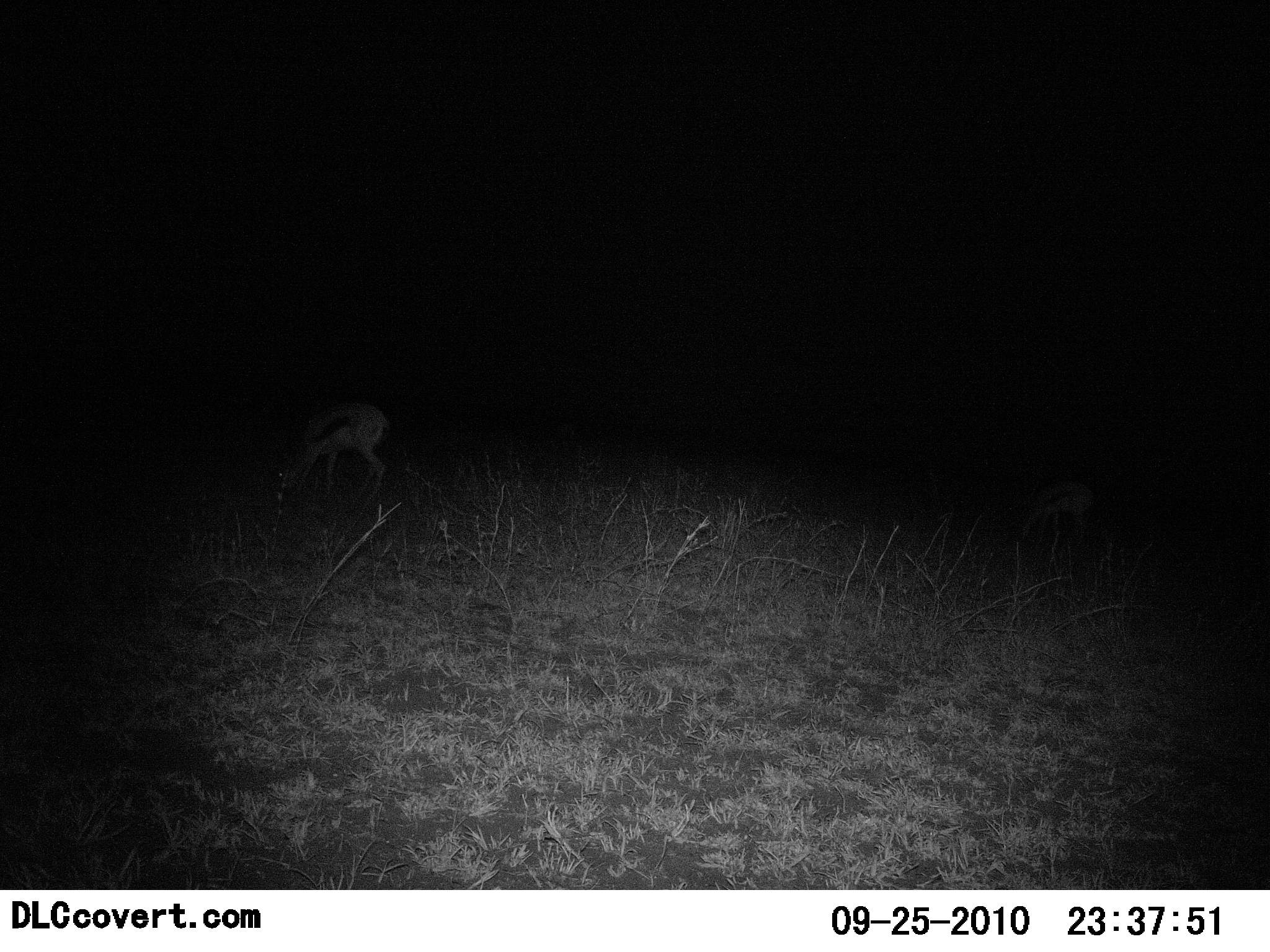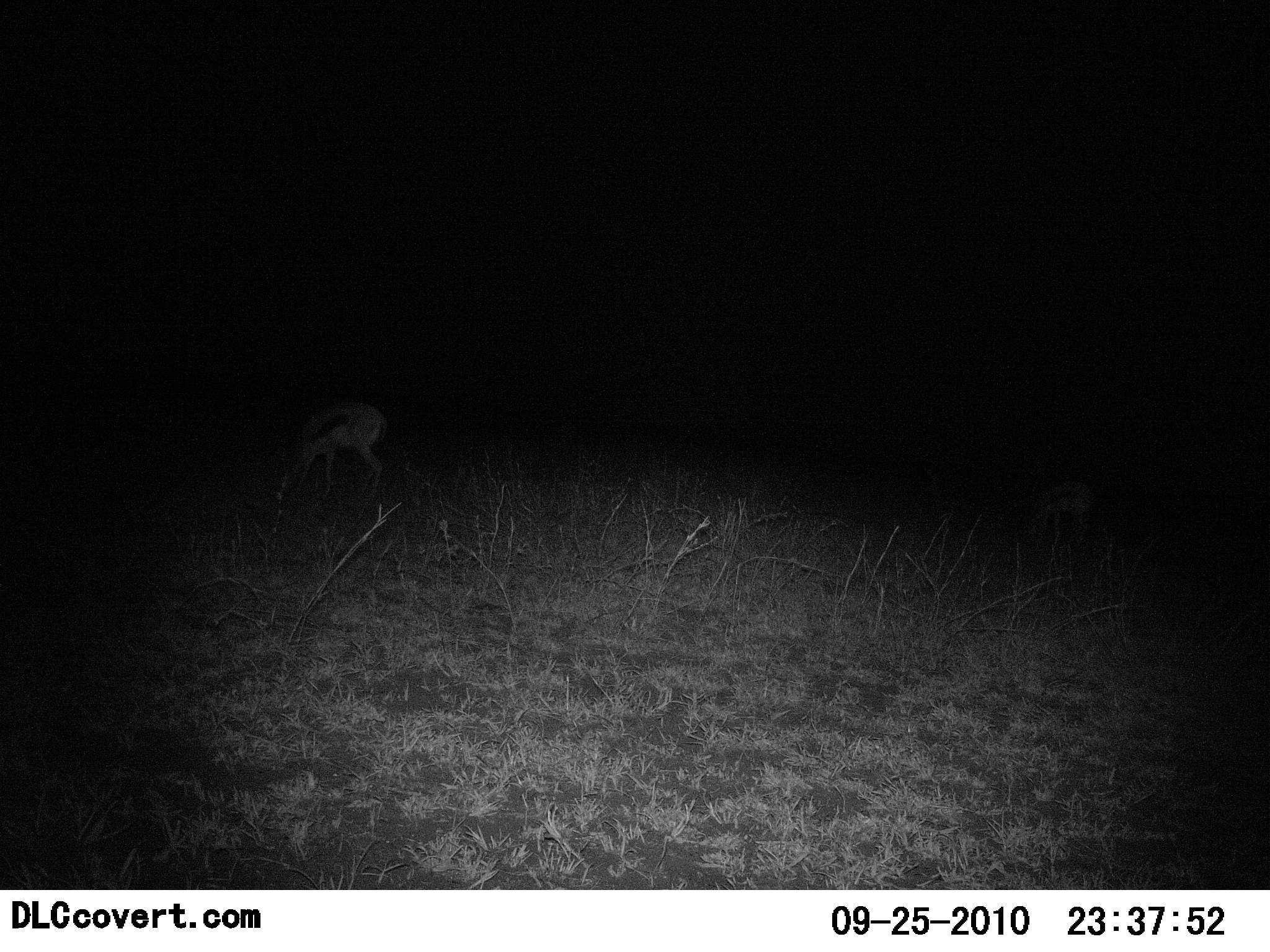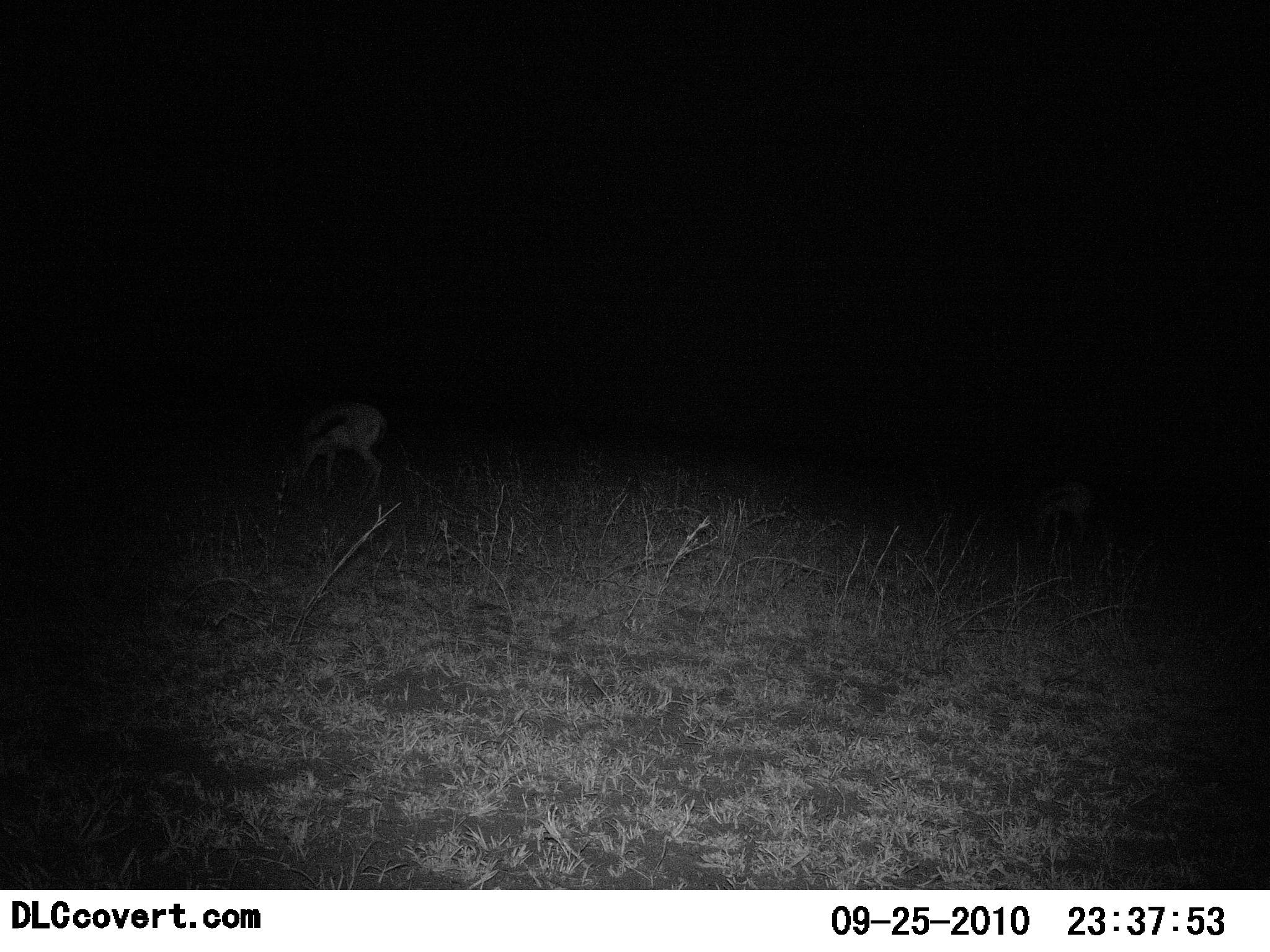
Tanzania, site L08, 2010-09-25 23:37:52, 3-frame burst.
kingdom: Animalia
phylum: Chordata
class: Mammalia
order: Artiodactyla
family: Bovidae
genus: Eudorcas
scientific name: Eudorcas thomsonii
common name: thomson's gazelle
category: gazellethomsons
Gazellethomsons (thomson's gazelle) (Eudorcas thomsonii), count 2. Behavior (volunteer vote fractions): standing 17%, resting 0%, moving 8%, interacting 0%. Young present (vote fraction): 0%. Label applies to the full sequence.